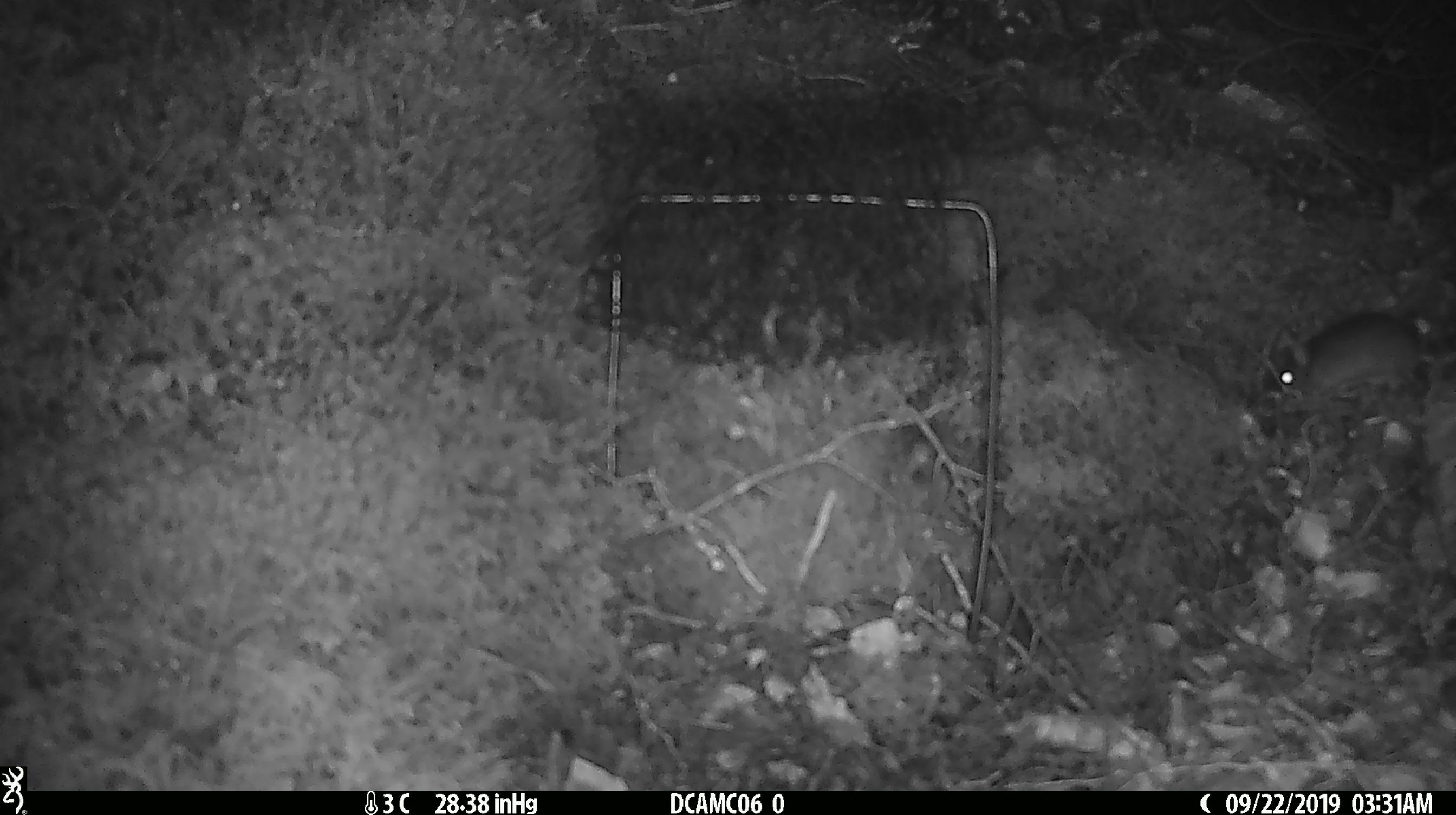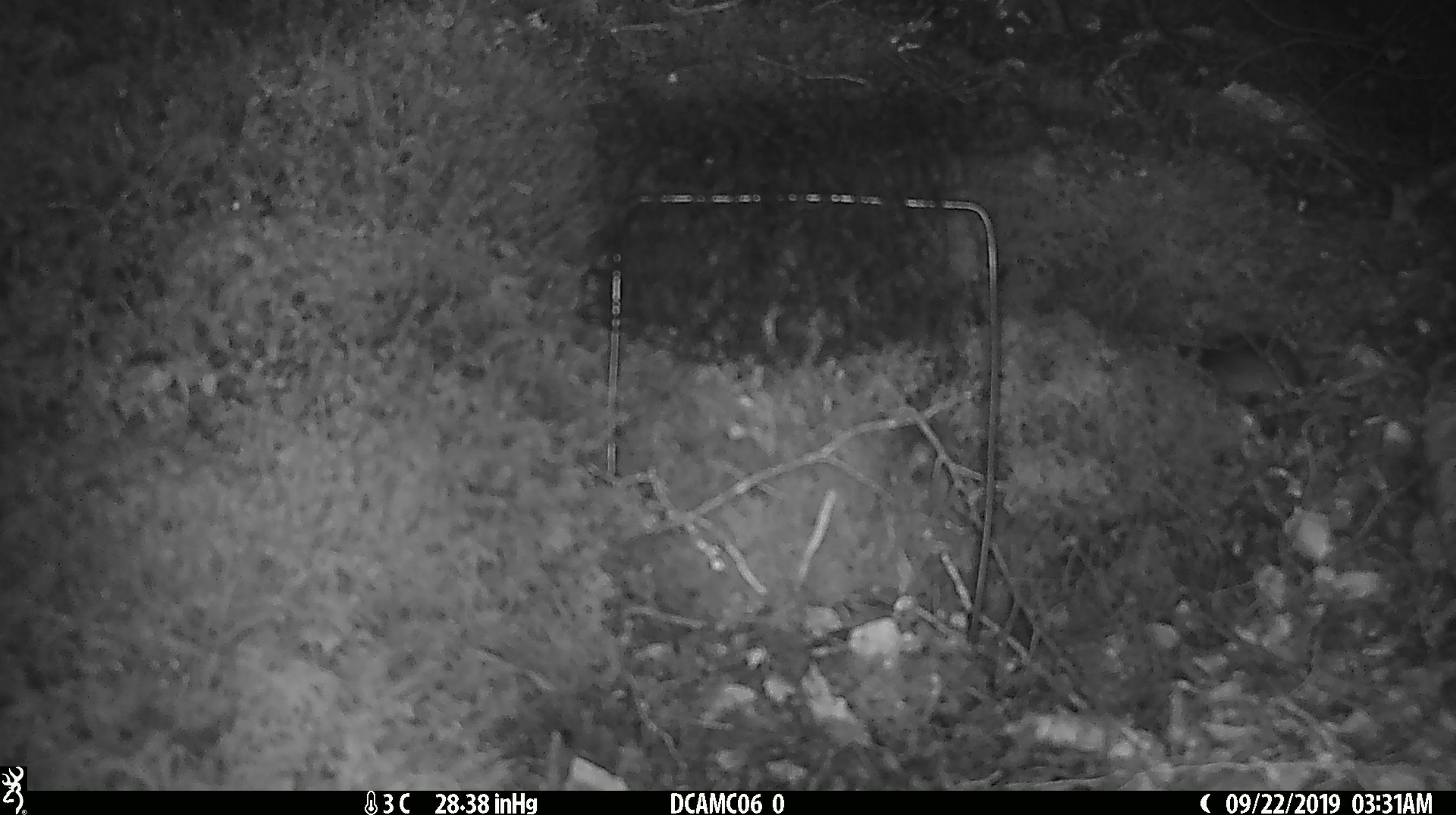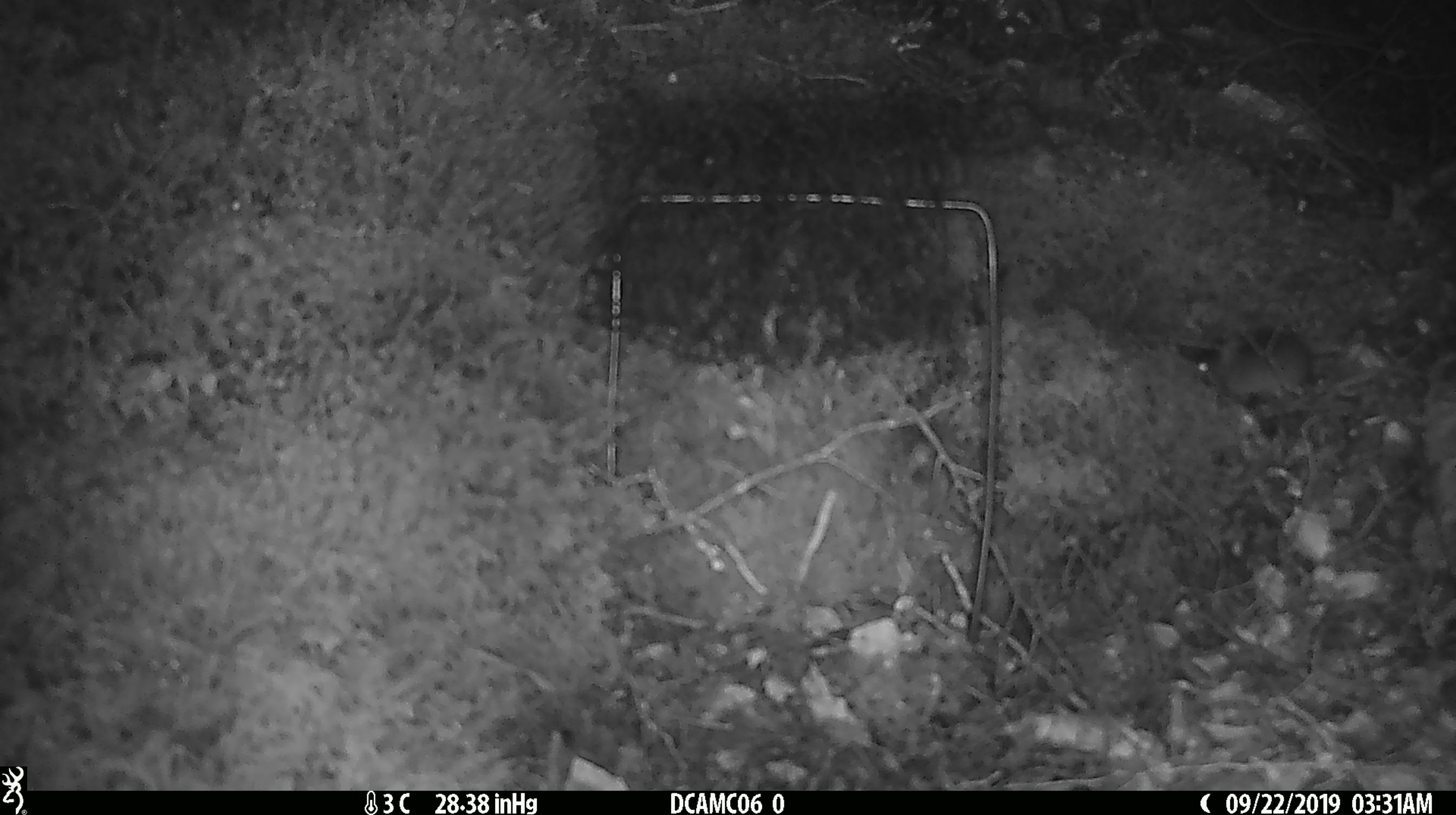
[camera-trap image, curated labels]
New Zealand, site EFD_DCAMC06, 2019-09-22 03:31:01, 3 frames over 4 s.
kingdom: Animalia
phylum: Chordata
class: Mammalia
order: Rodentia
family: Muridae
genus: Mus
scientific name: Mus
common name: mouse